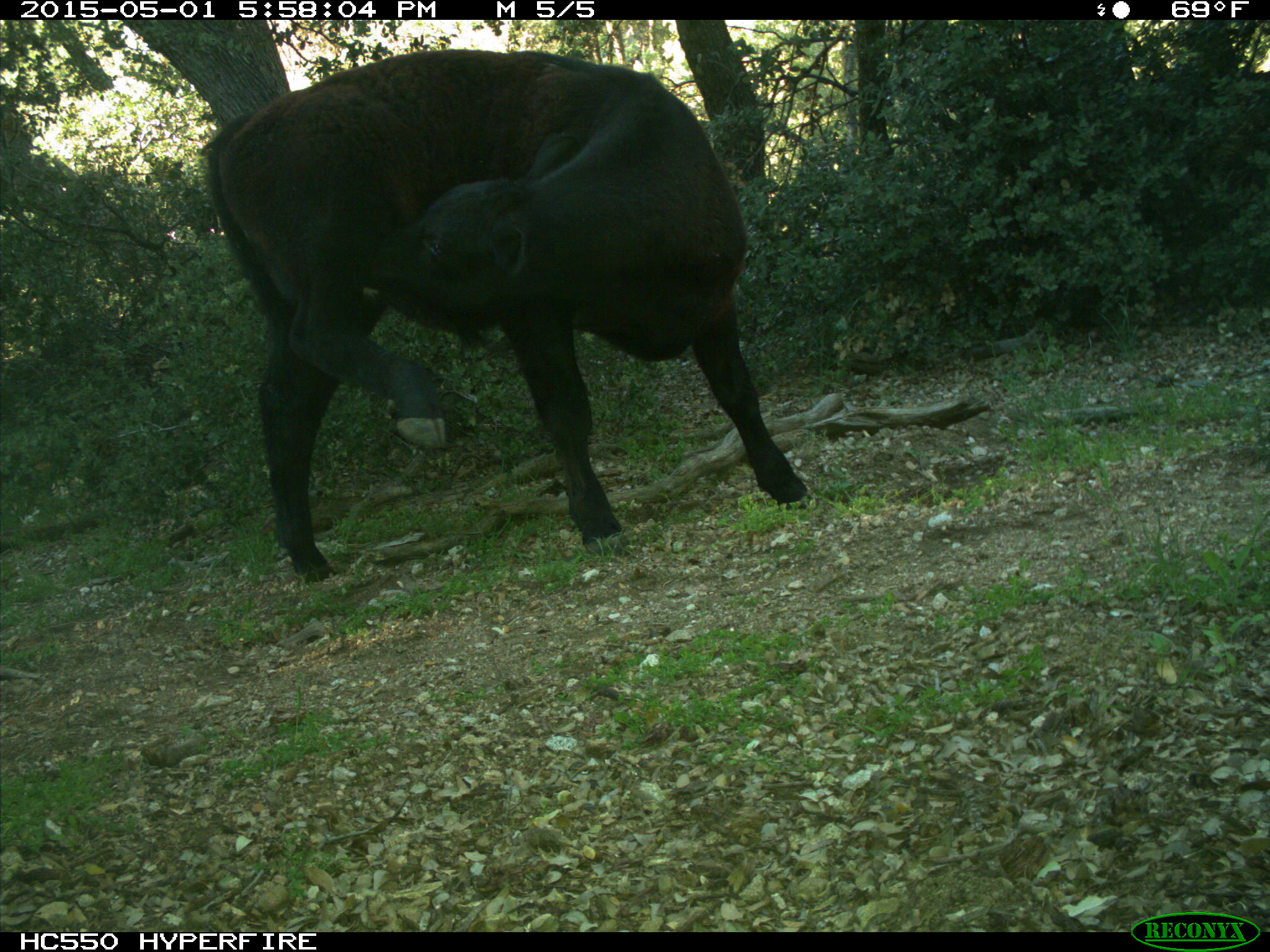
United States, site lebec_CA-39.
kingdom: Animalia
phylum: Chordata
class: Mammalia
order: Artiodactyla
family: Bovidae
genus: Bos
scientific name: Bos taurus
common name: domestic cow